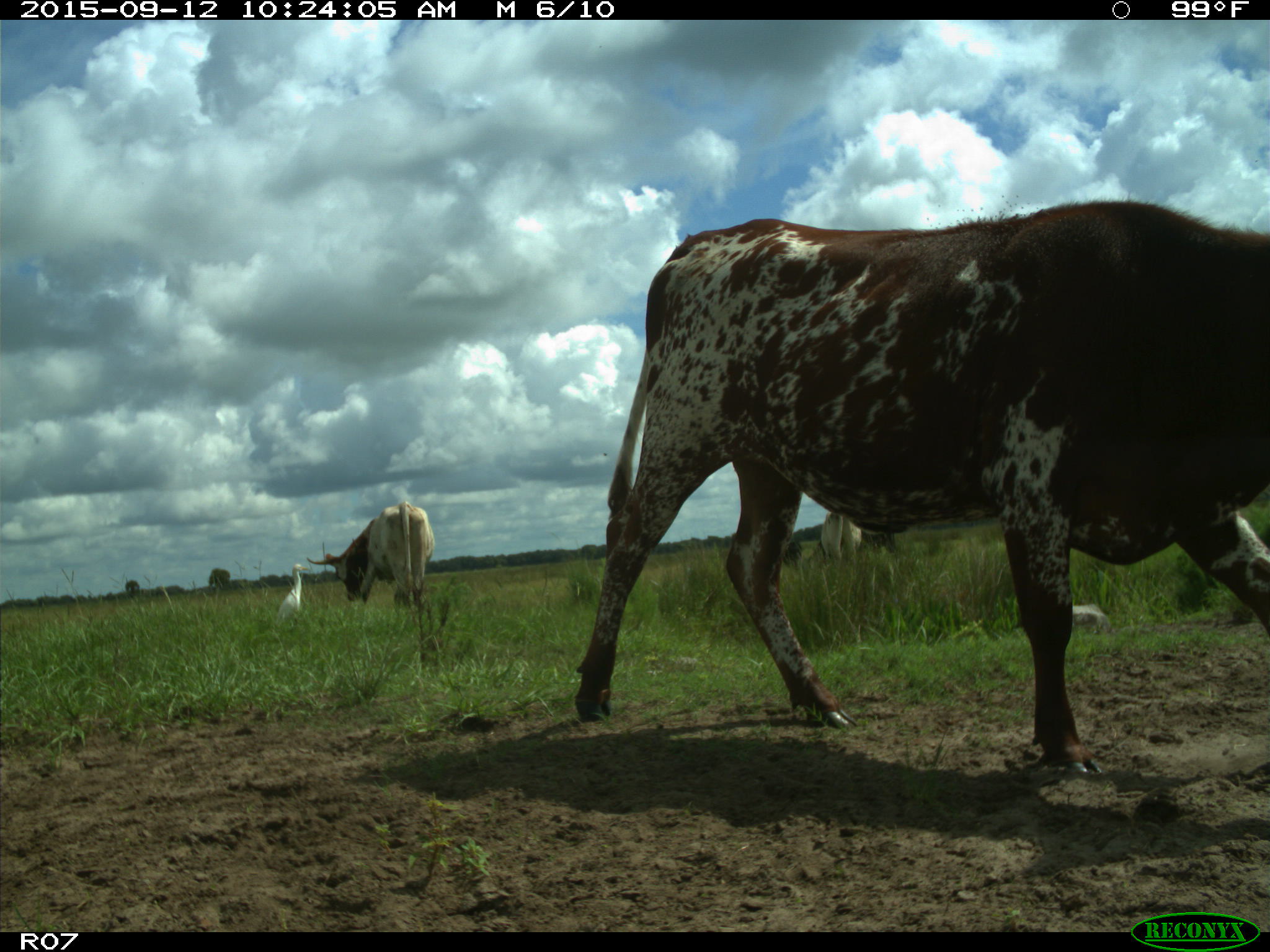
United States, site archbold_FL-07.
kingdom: Animalia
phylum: Chordata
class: Mammalia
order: Artiodactyla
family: Bovidae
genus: Bos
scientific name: Bos taurus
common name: domestic cow